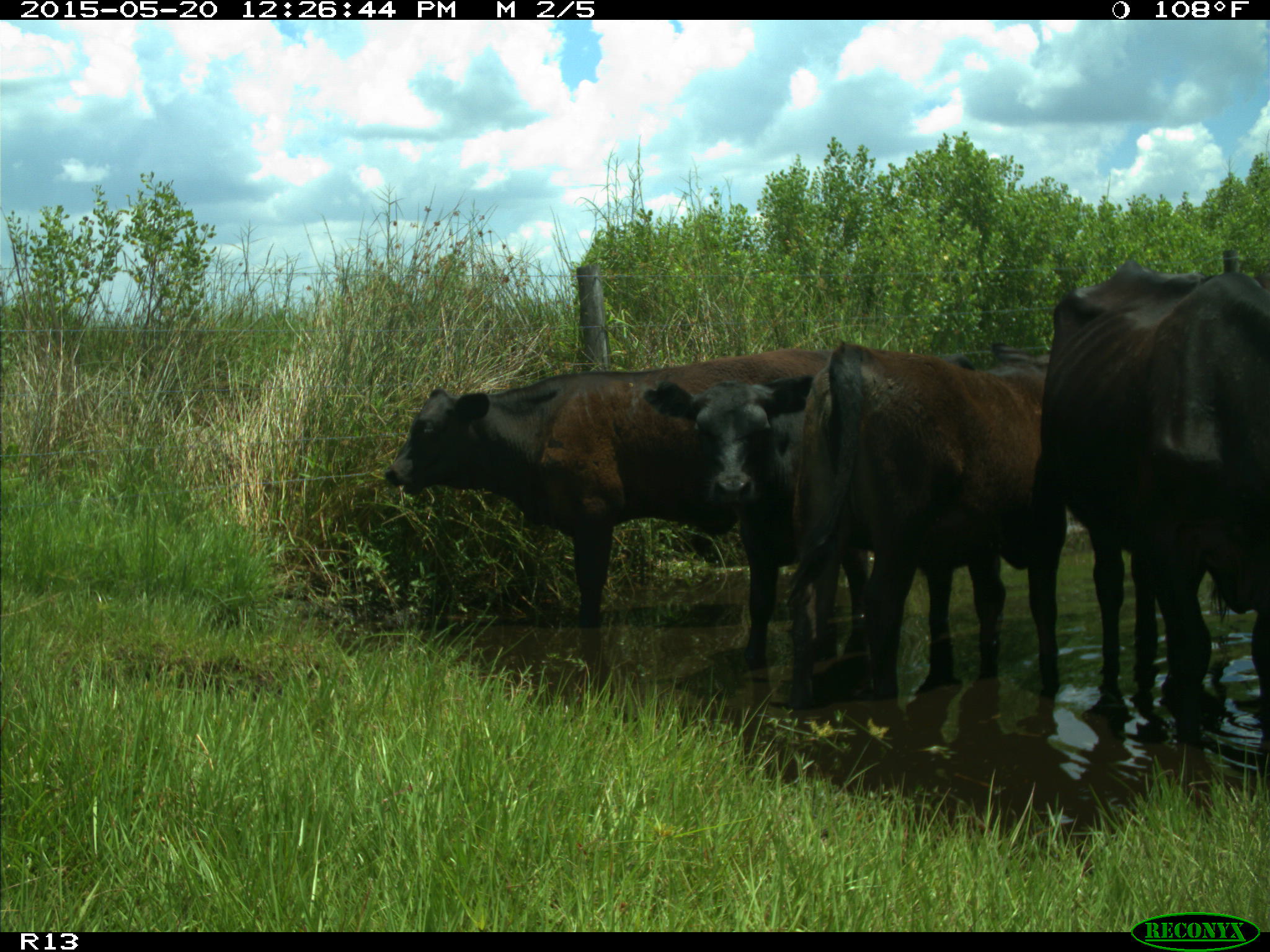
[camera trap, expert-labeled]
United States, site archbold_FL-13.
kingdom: Animalia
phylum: Chordata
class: Mammalia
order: Artiodactyla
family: Bovidae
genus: Bos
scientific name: Bos taurus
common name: domestic cow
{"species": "Bos taurus (domestic cow)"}